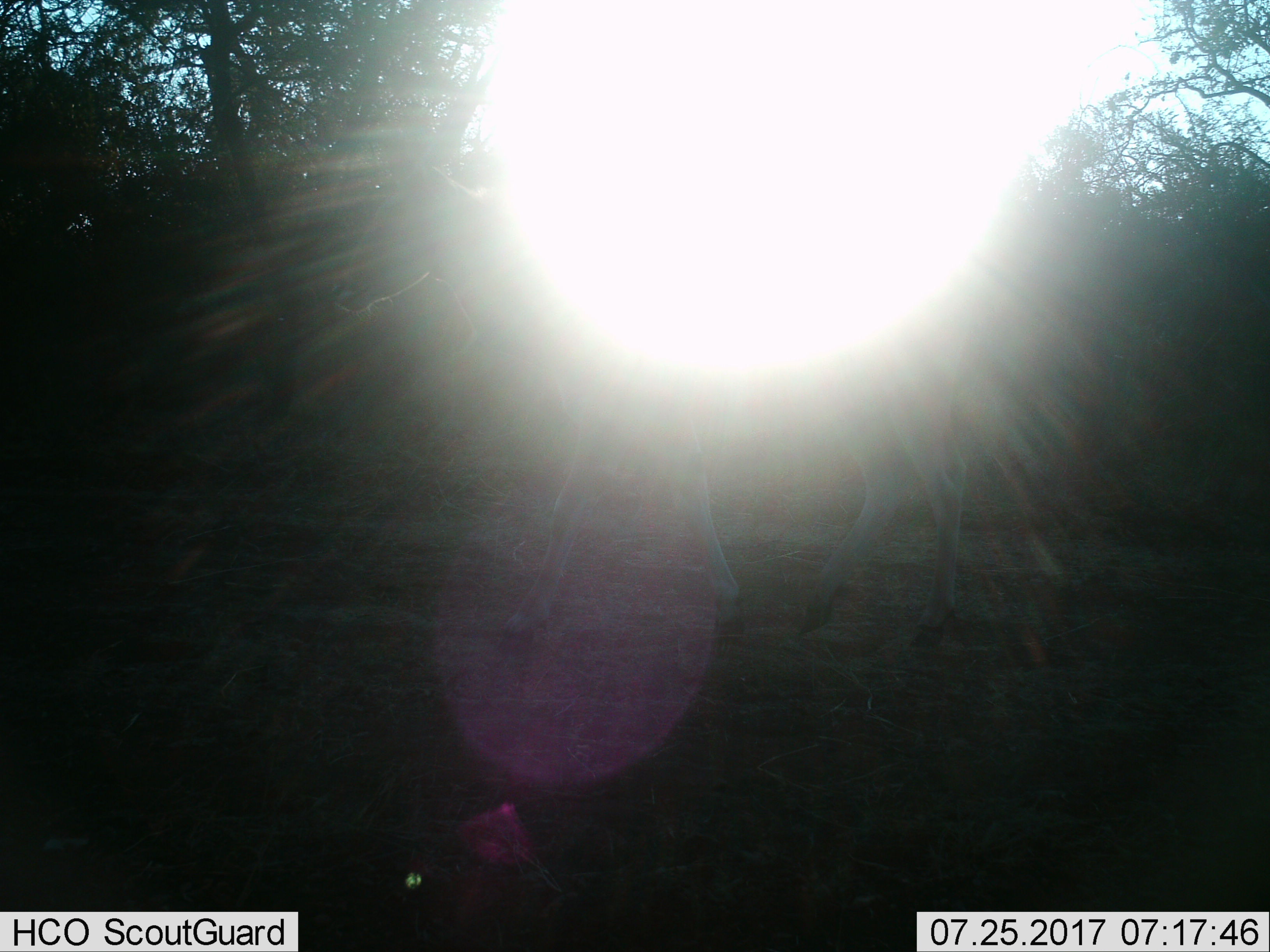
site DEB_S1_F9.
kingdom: Animalia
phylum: Chordata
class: Mammalia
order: Artiodactyla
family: Bovidae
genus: Aepyceros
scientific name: Aepyceros melampus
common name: impala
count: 1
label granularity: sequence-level